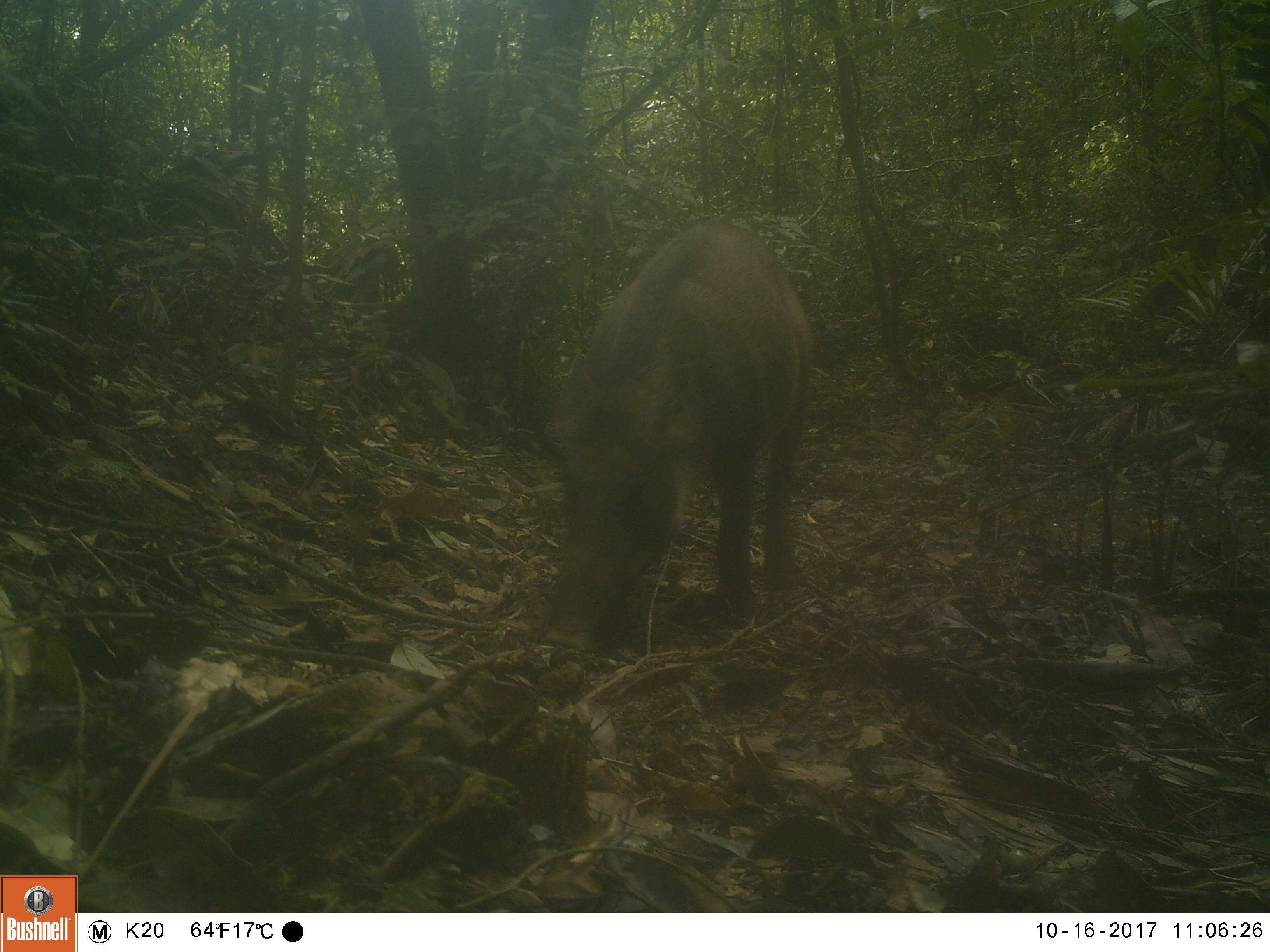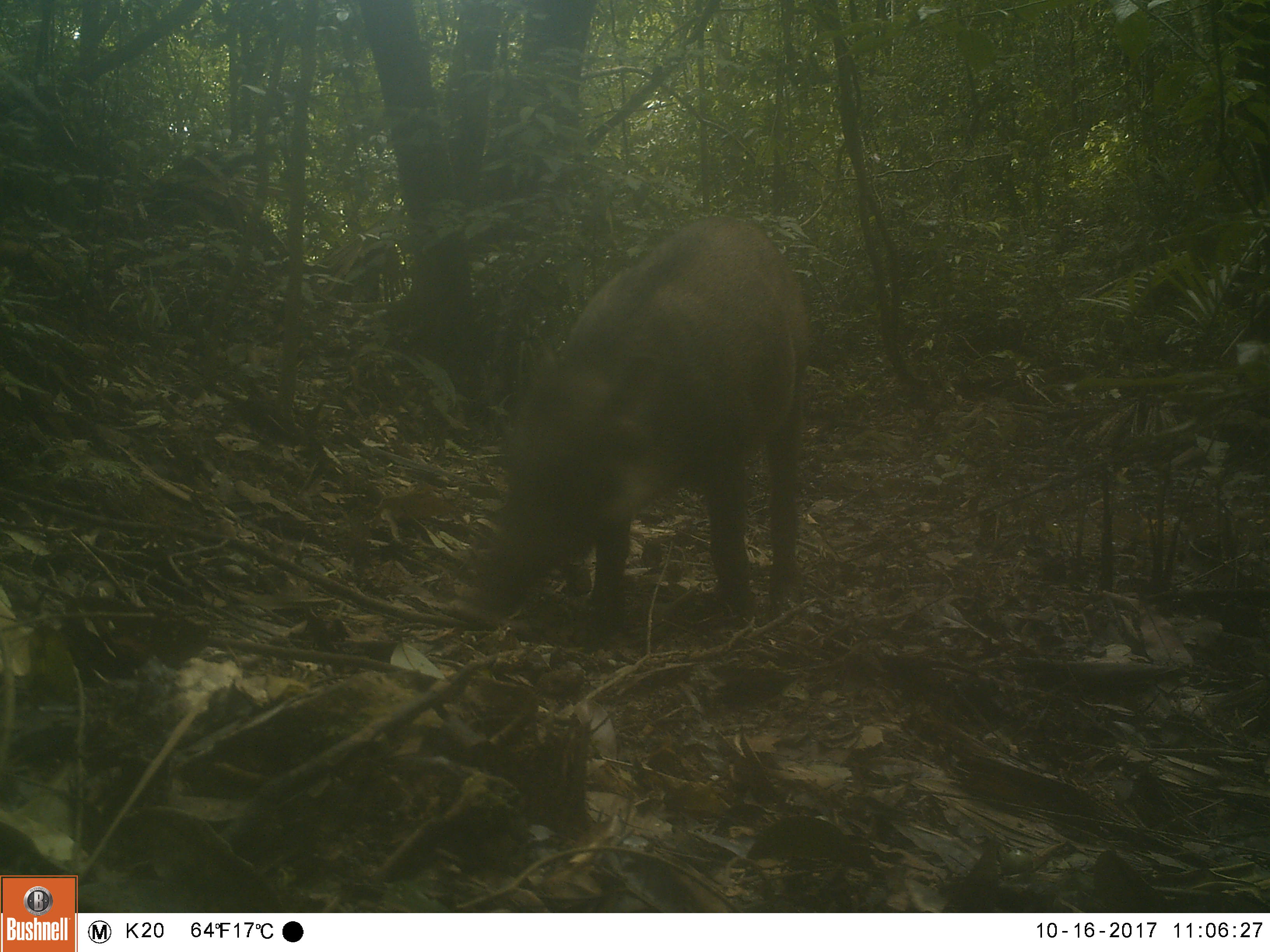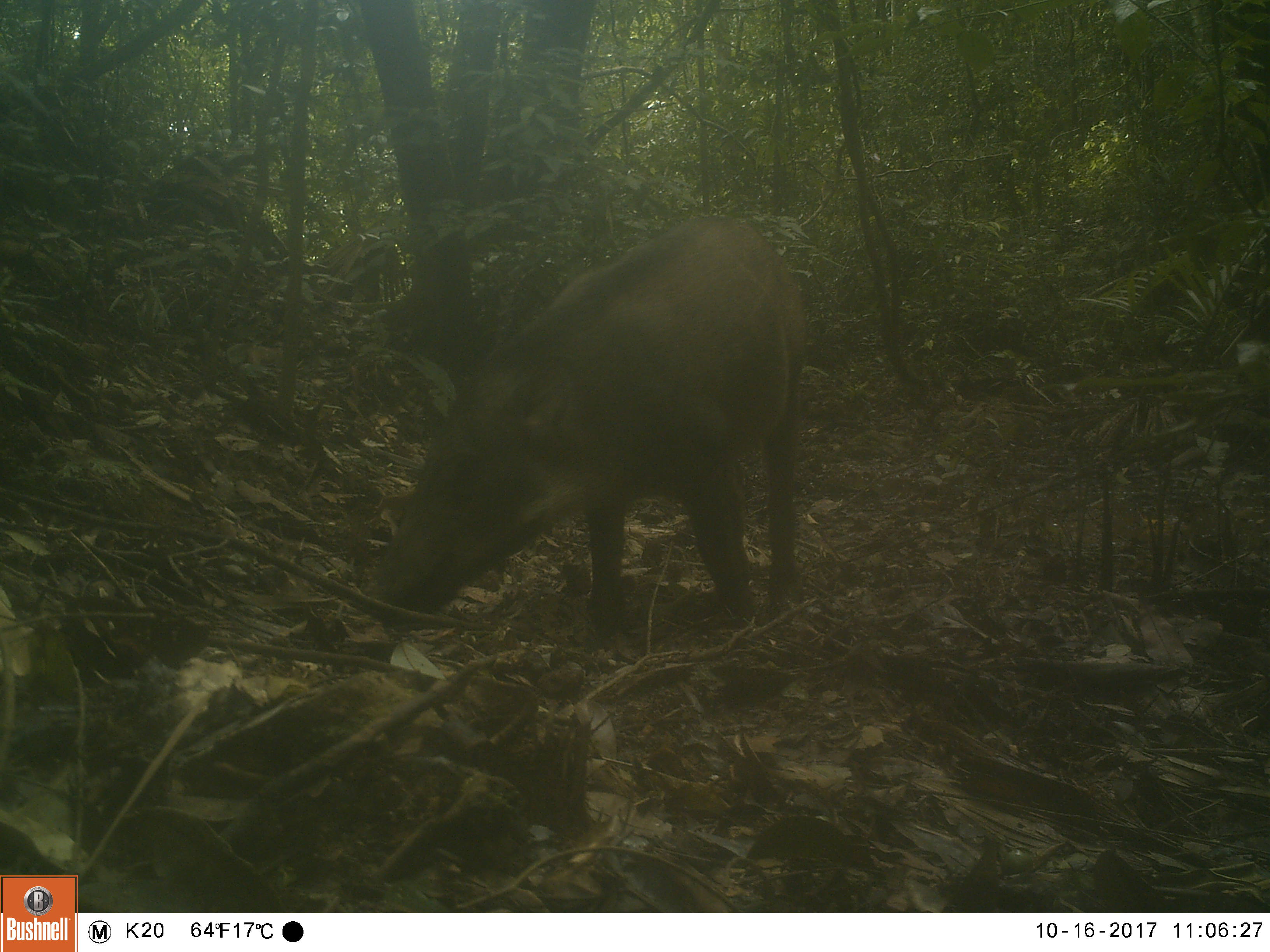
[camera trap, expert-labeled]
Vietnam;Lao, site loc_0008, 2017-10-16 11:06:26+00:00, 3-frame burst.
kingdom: Animalia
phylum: Chordata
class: Mammalia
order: Artiodactyla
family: Suidae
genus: Sus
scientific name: Sus scrofa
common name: eurasian wild pig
Eurasian wild pig (Sus scrofa). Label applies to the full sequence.